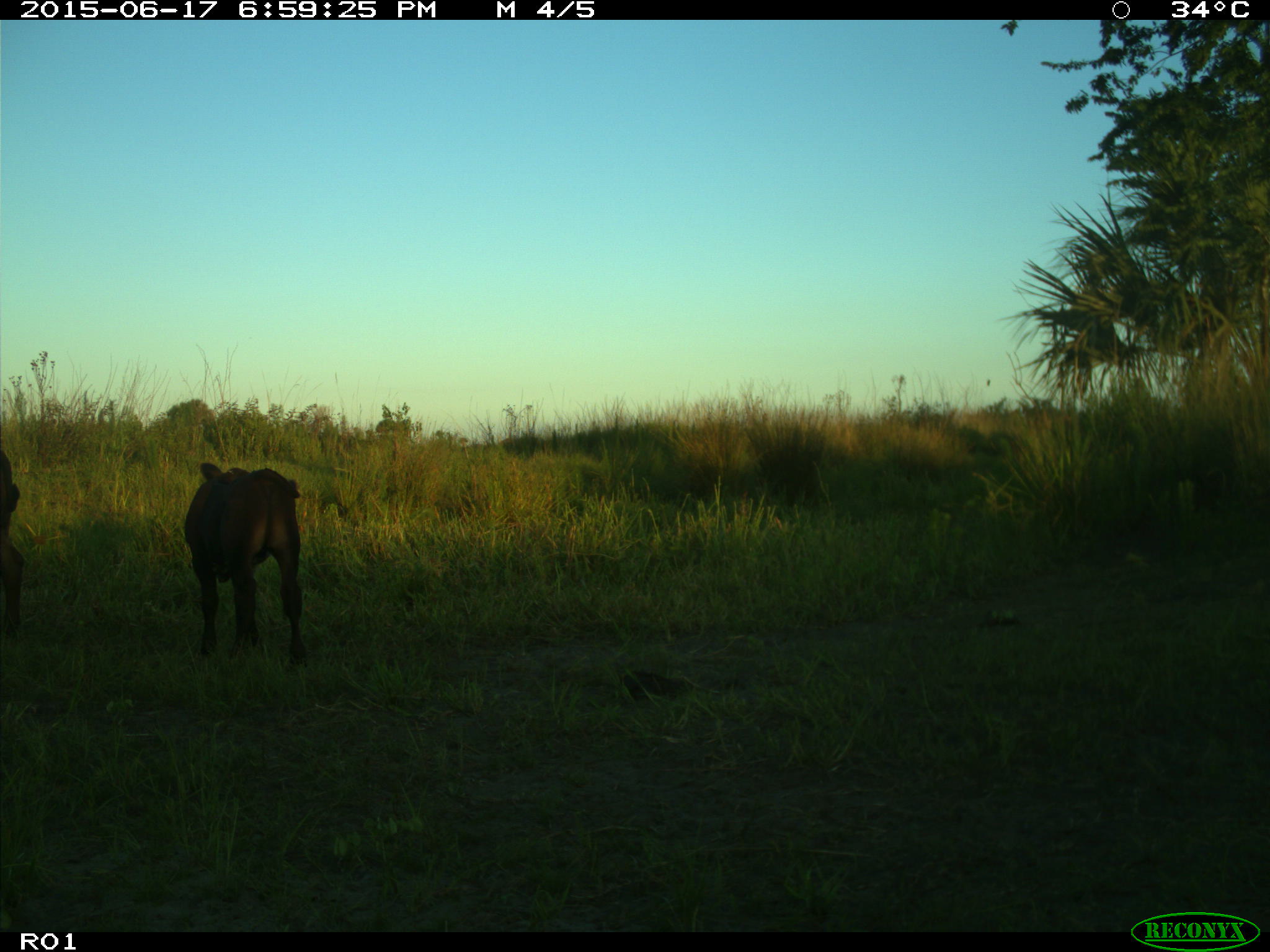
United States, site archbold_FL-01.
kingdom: Animalia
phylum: Chordata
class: Mammalia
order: Artiodactyla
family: Bovidae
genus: Bos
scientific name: Bos taurus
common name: domestic cow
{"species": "Bos taurus (domestic cow)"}